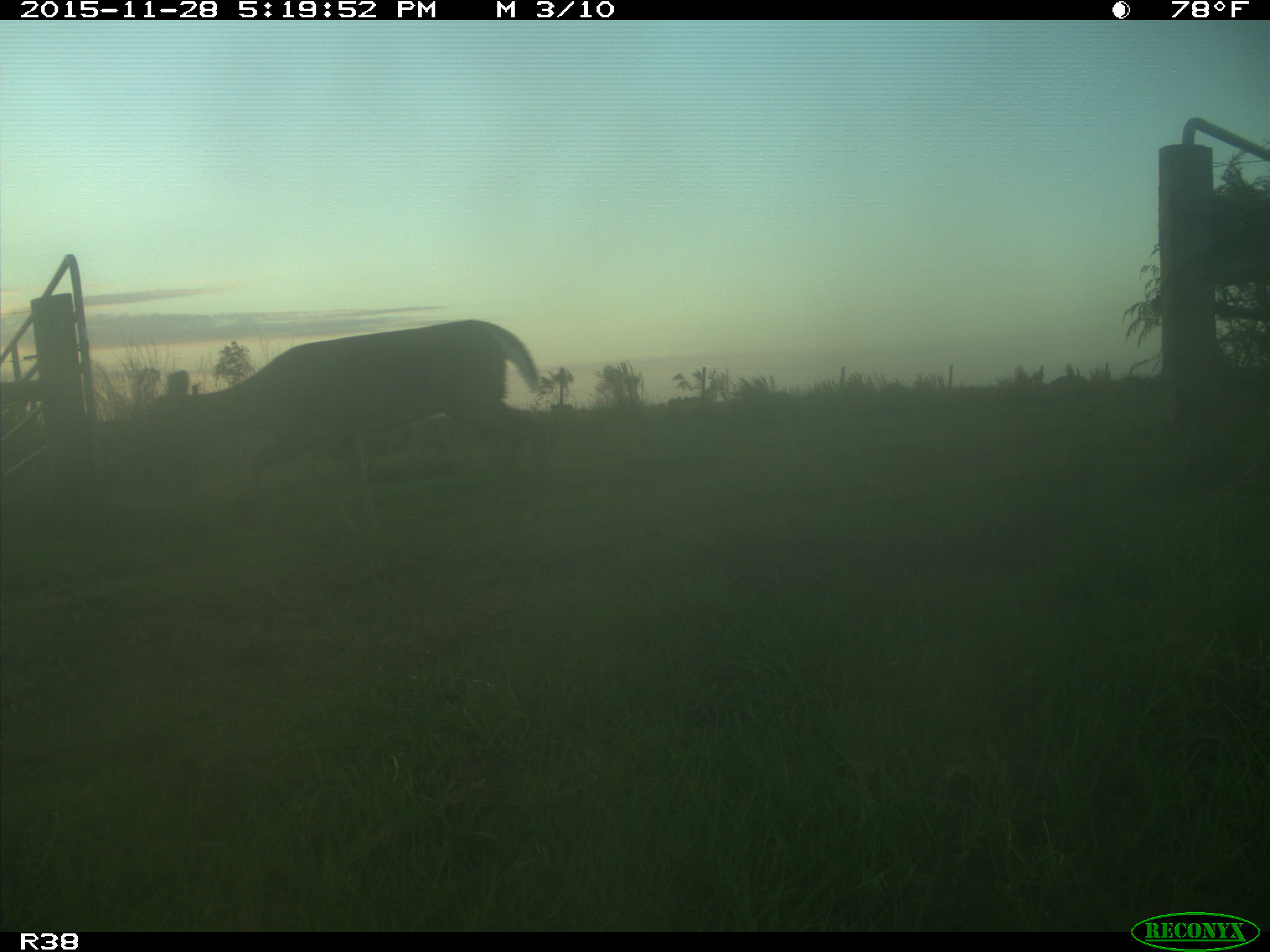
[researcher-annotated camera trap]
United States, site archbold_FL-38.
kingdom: Animalia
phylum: Chordata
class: Mammalia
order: Artiodactyla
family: Cervidae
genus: Odocoileus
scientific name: Odocoileus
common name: deer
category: unidentified deer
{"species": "unidentified deer (deer) (Odocoileus)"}